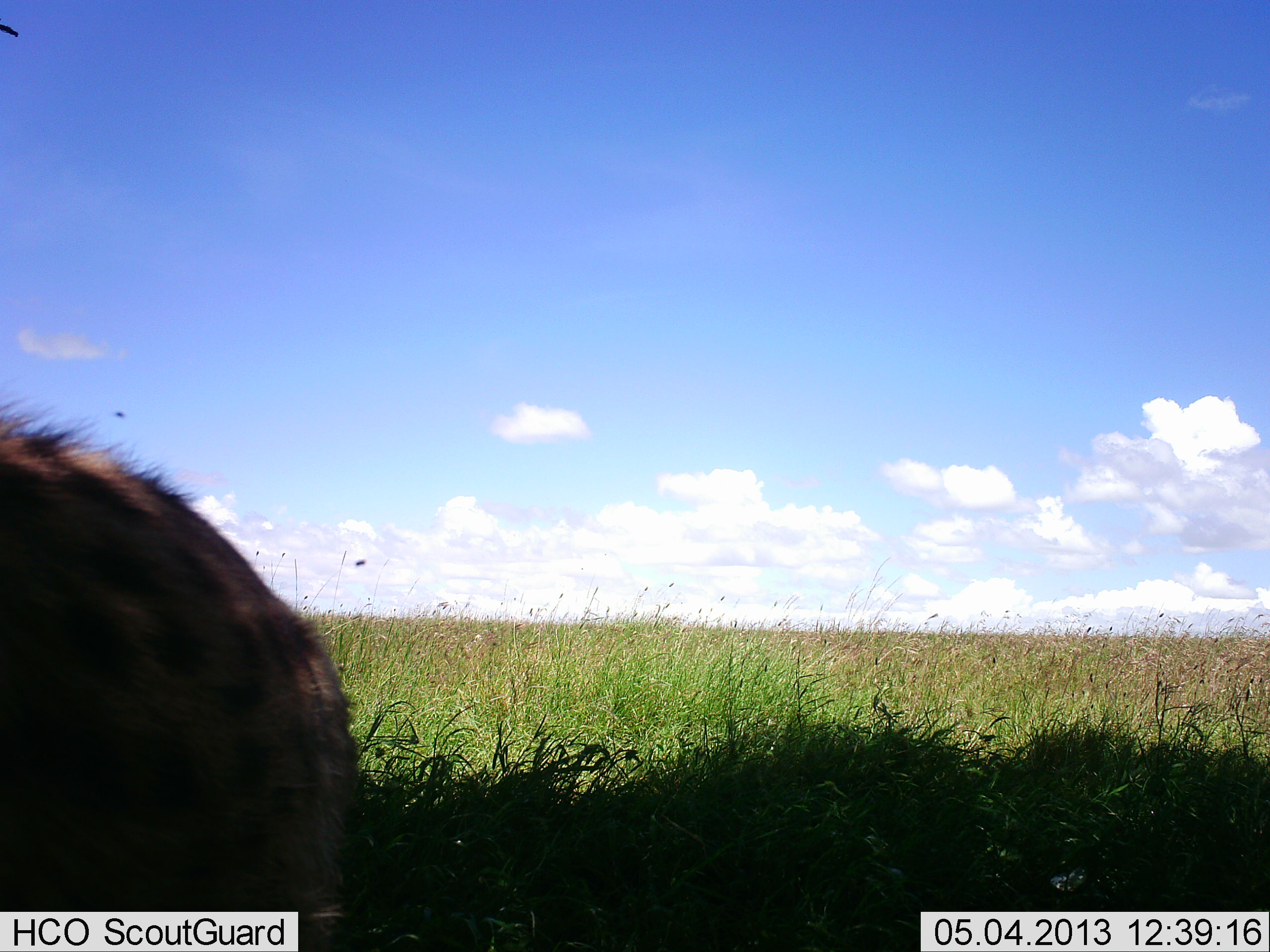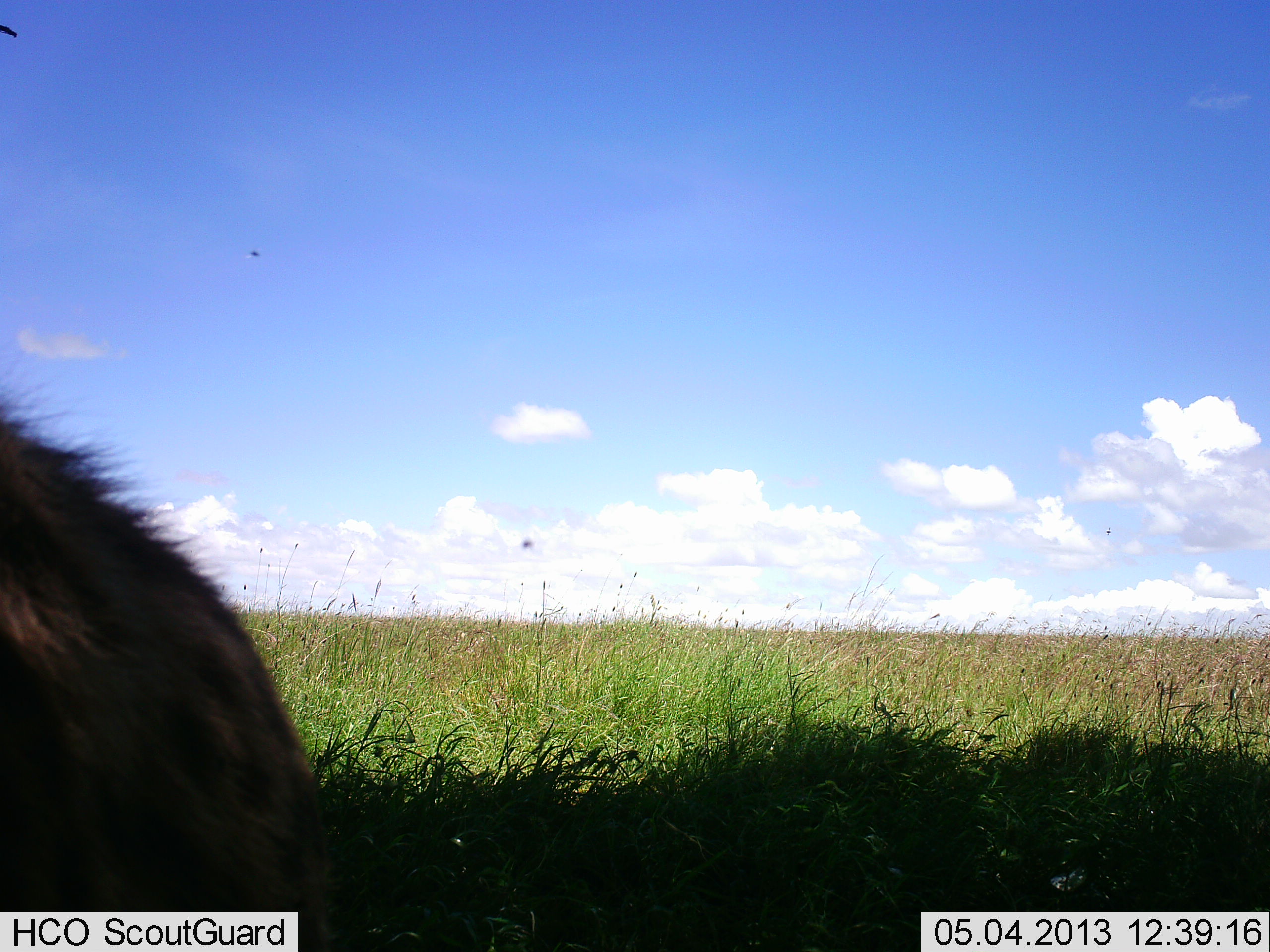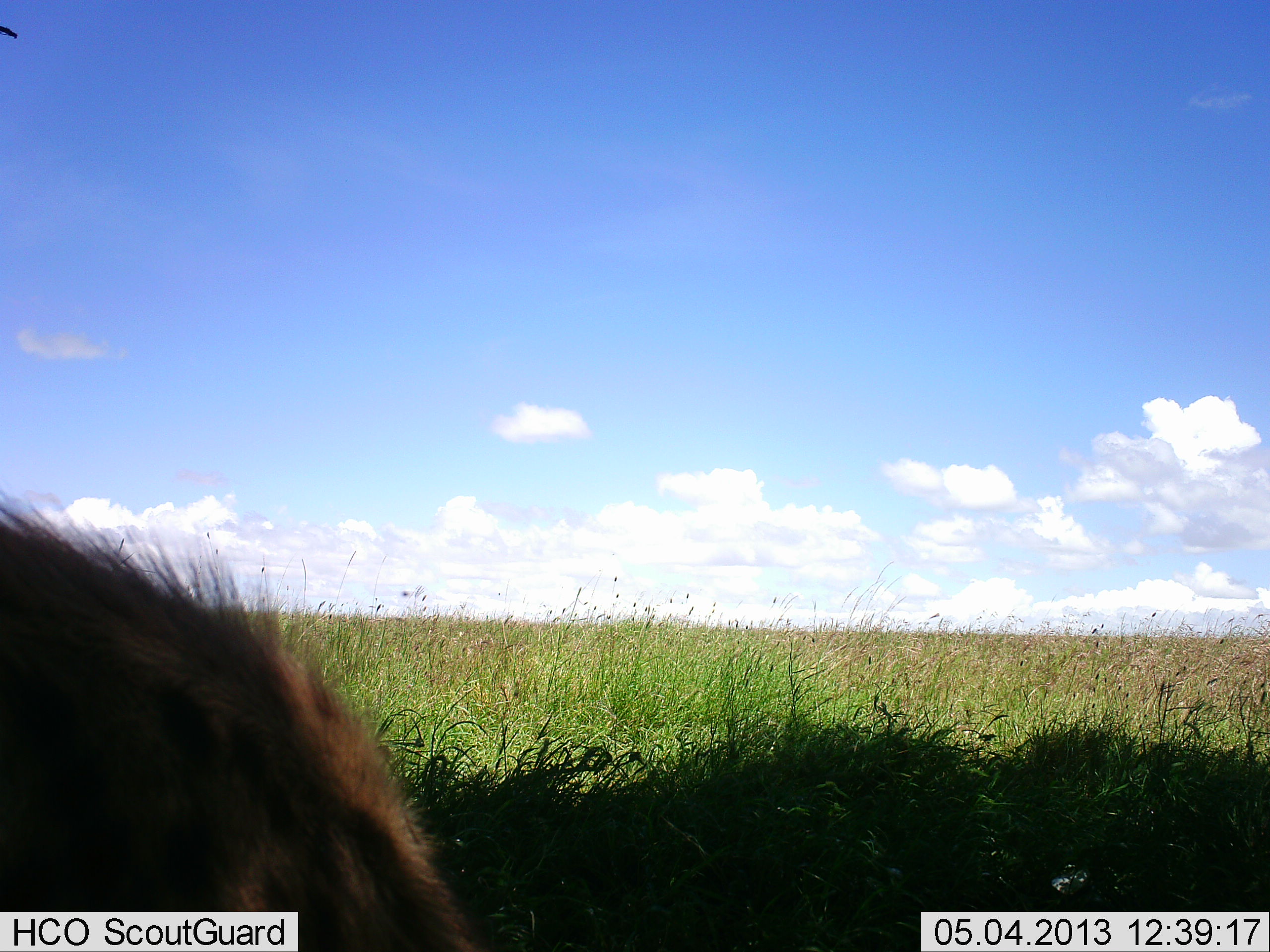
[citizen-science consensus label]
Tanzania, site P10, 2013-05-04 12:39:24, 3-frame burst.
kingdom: Animalia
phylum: Chordata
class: Mammalia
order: Carnivora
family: Hyaenidae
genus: Crocuta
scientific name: Crocuta crocuta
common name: spotted hyena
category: hyenaspotted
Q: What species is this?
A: Hyenaspotted (spotted hyena) (Crocuta crocuta).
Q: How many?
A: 1.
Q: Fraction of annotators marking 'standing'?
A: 100%.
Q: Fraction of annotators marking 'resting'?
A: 0%.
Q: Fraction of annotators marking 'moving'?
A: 0%.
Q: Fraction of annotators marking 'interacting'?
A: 0%.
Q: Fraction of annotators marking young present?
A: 0%.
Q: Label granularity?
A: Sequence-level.